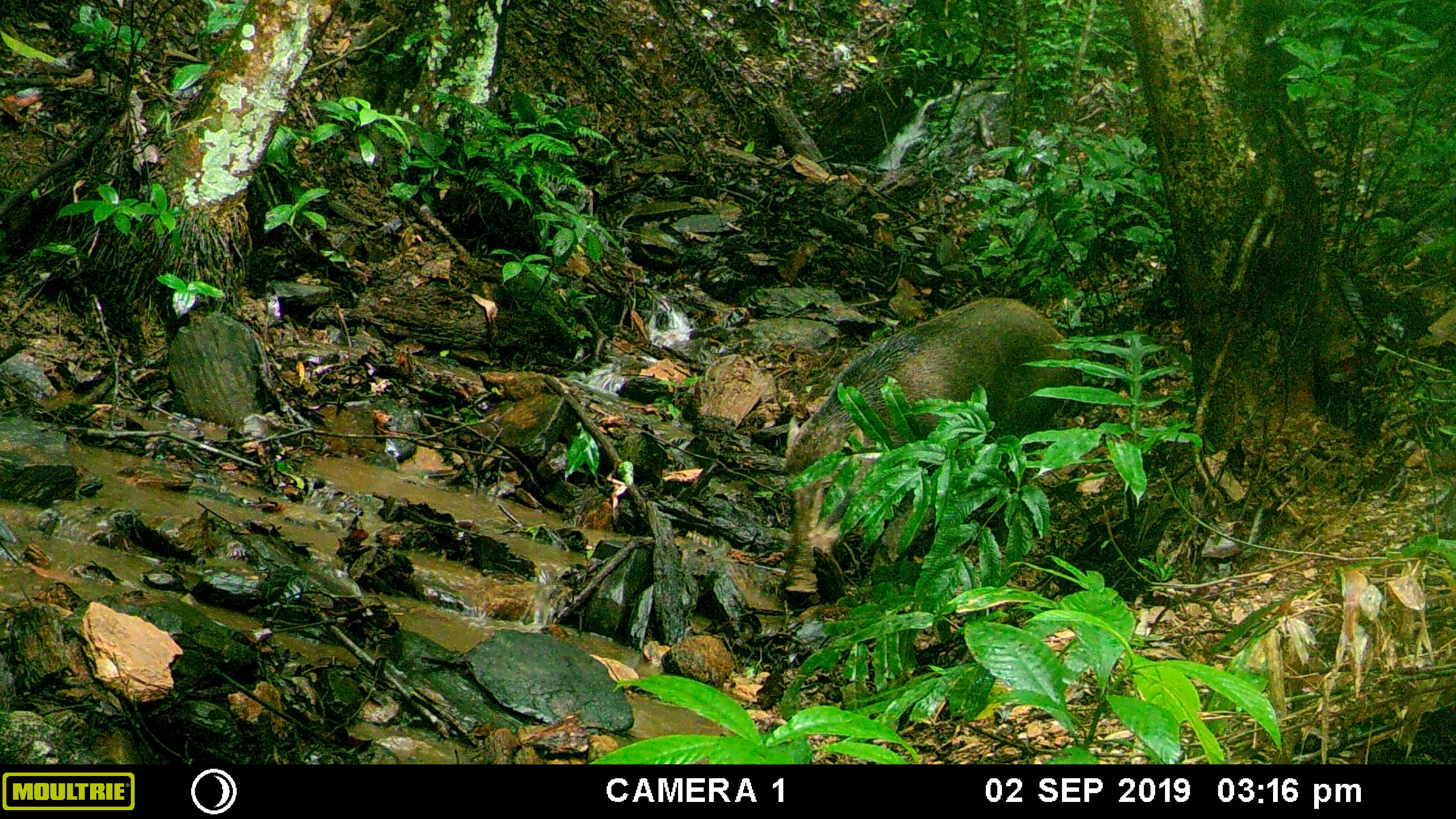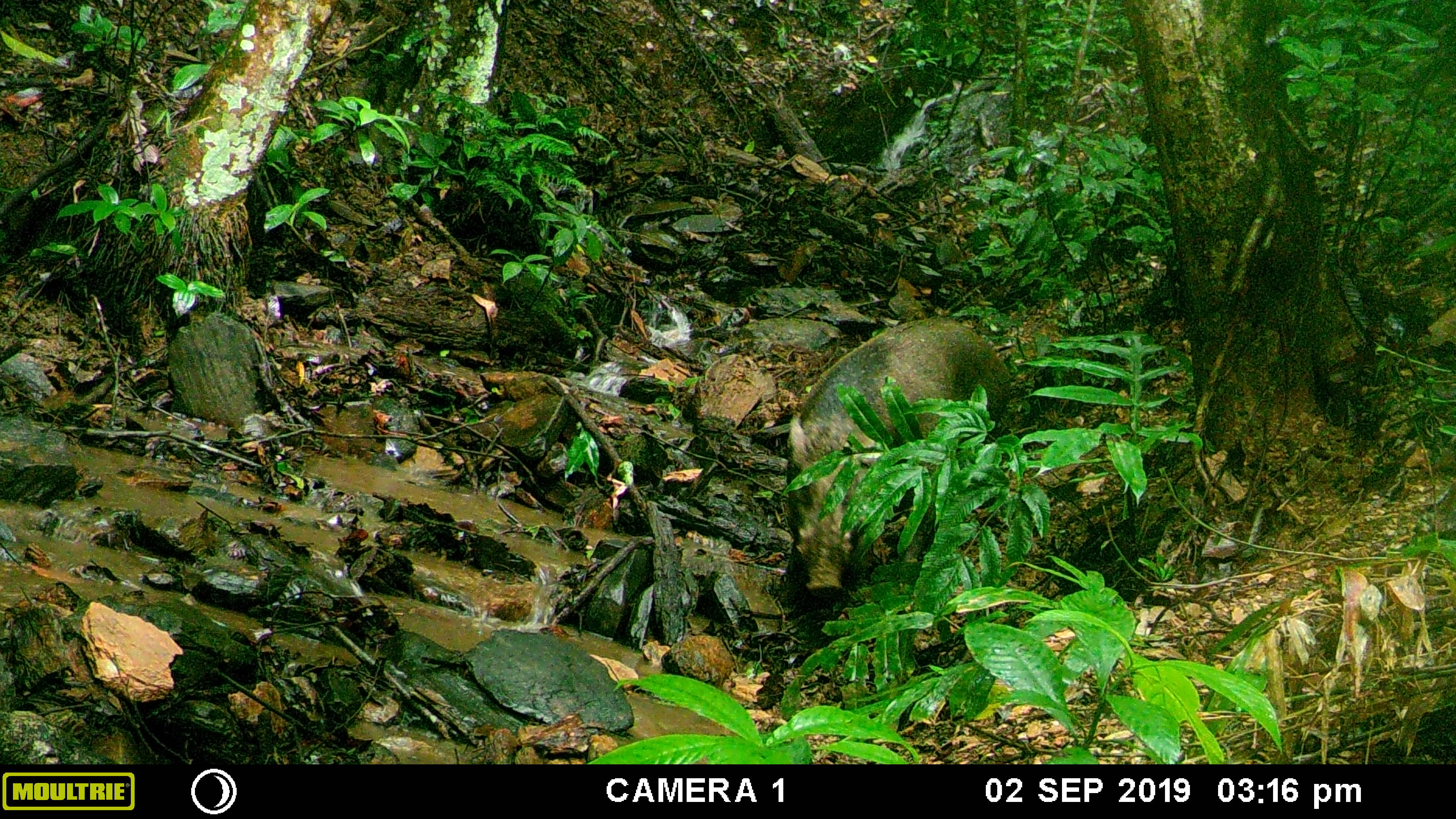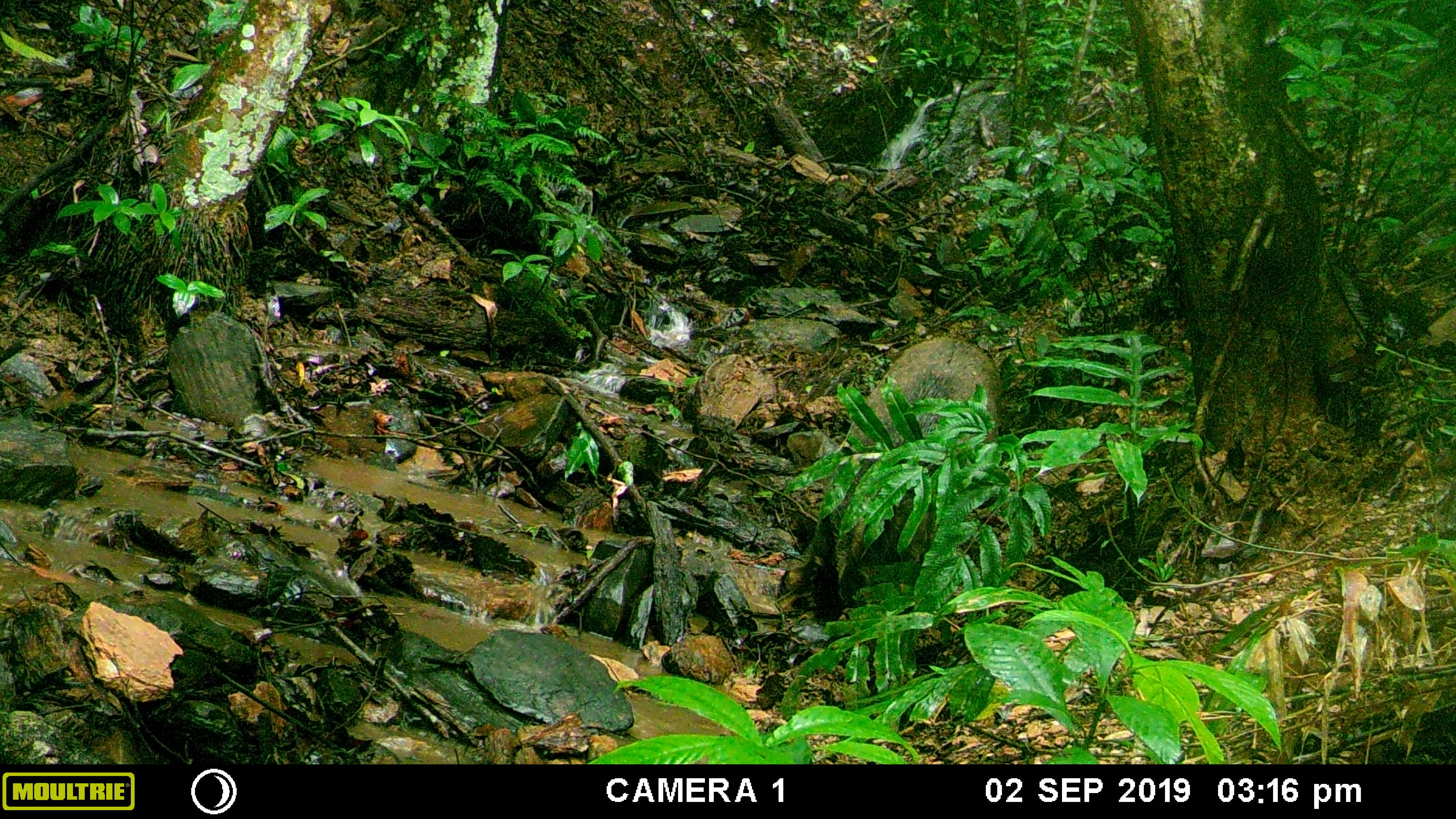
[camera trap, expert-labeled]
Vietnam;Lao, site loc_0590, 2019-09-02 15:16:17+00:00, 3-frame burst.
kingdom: Animalia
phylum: Chordata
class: Mammalia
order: Artiodactyla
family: Suidae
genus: Sus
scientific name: Sus scrofa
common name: eurasian wild pig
Eurasian wild pig (Sus scrofa). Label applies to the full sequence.